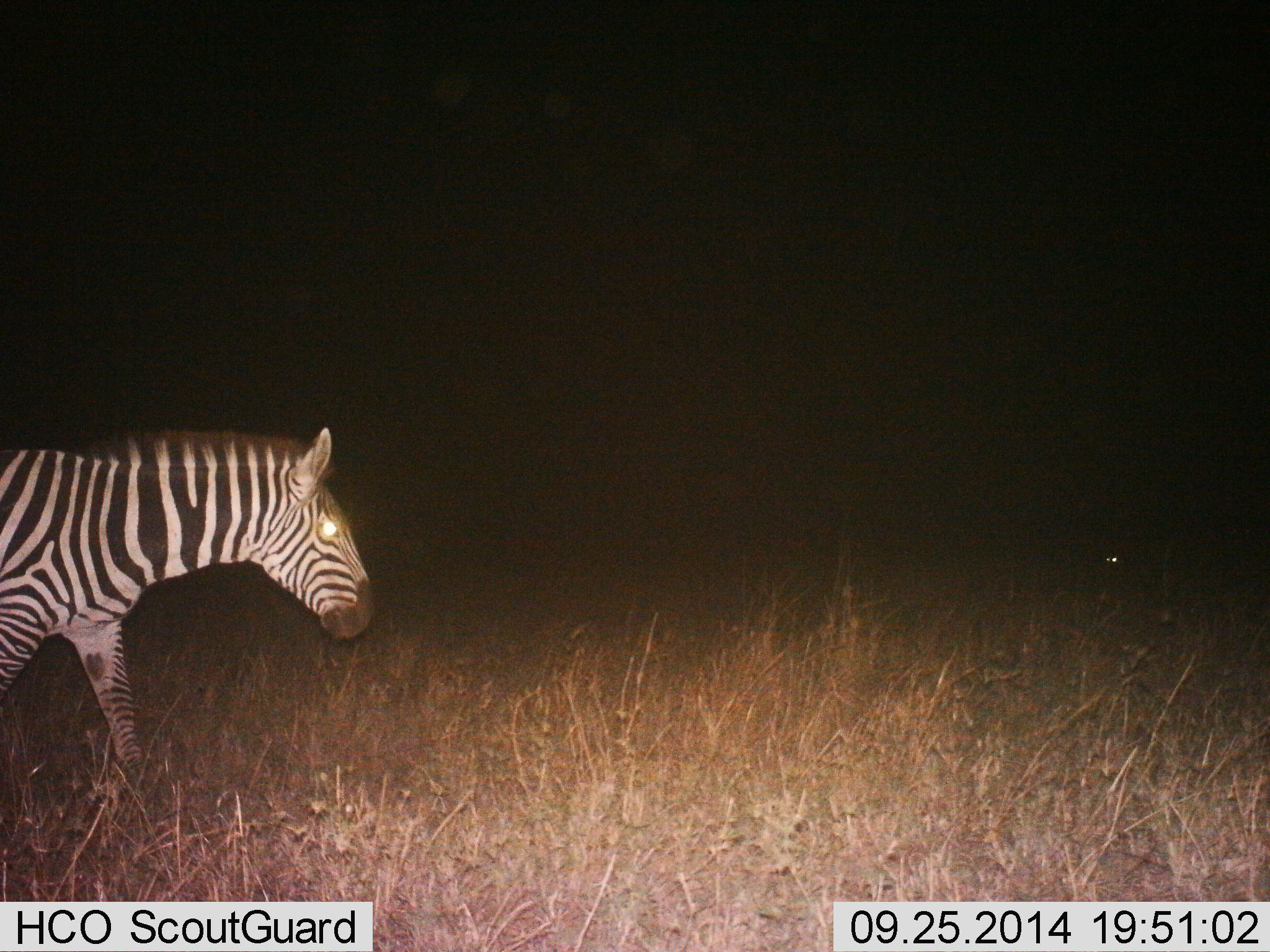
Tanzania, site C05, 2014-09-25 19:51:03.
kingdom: Animalia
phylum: Chordata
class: Mammalia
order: Perissodactyla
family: Equidae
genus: Equus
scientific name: Equus quagga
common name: plains zebra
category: zebra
Zebra (plains zebra) (Equus quagga), count 1. Behavior (volunteer vote fractions): standing 30%, resting 0%, moving 90%, interacting 0%. Young present (vote fraction): 0%. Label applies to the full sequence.